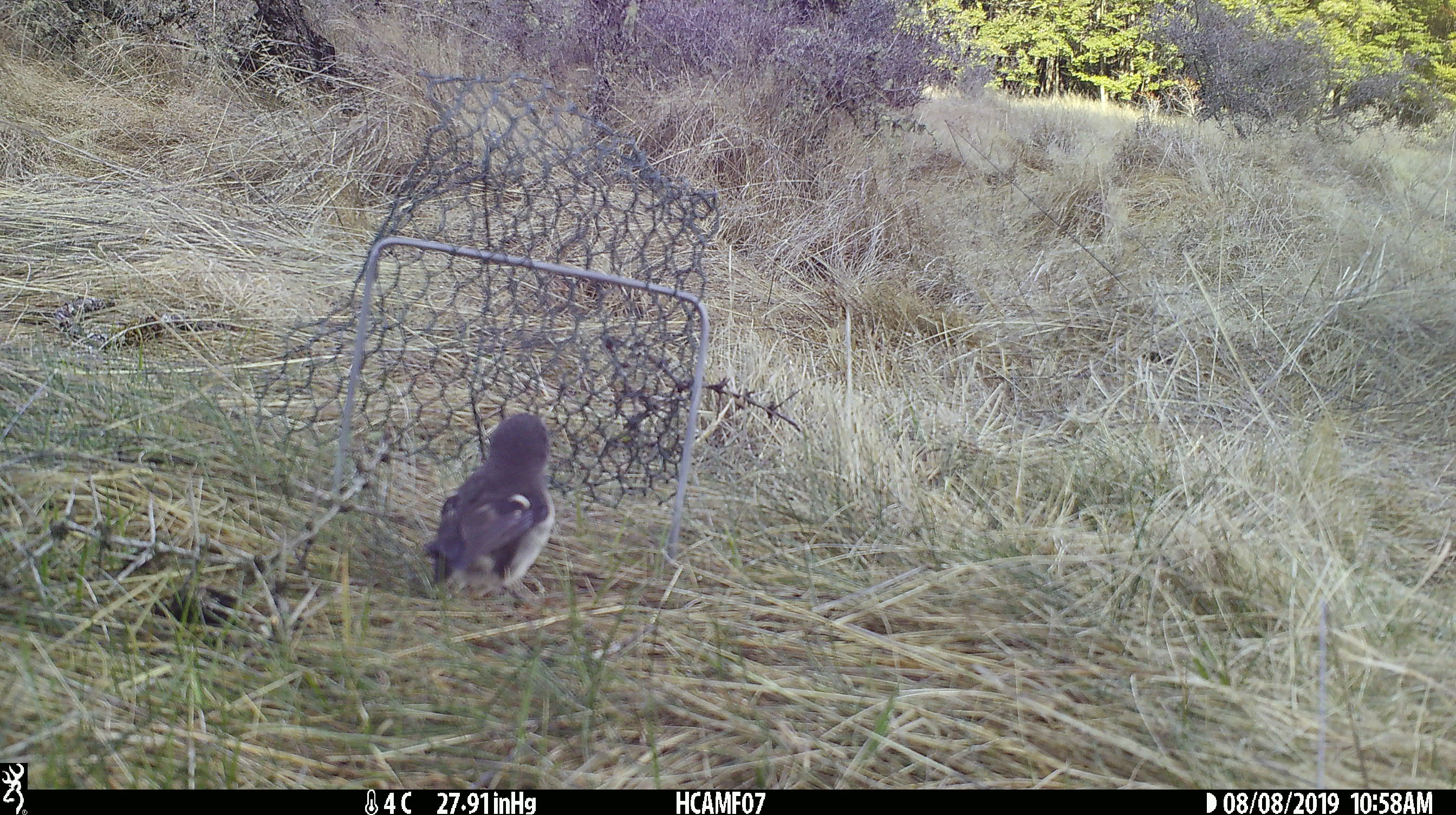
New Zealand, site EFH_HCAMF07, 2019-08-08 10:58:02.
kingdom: Animalia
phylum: Chordata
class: Aves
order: Passeriformes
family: Petroicidae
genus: Petroica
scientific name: Petroica macrocephala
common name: tomtit